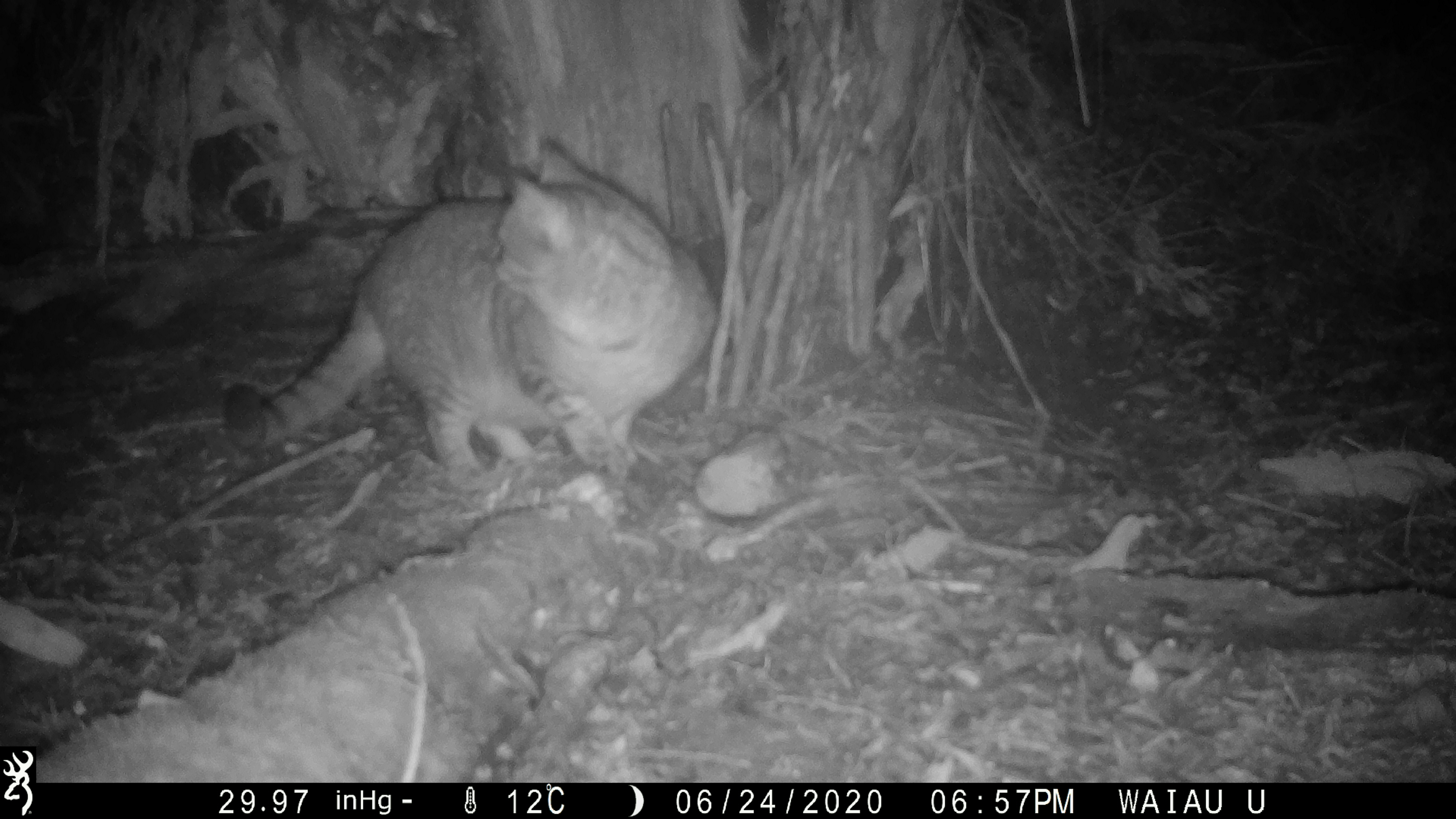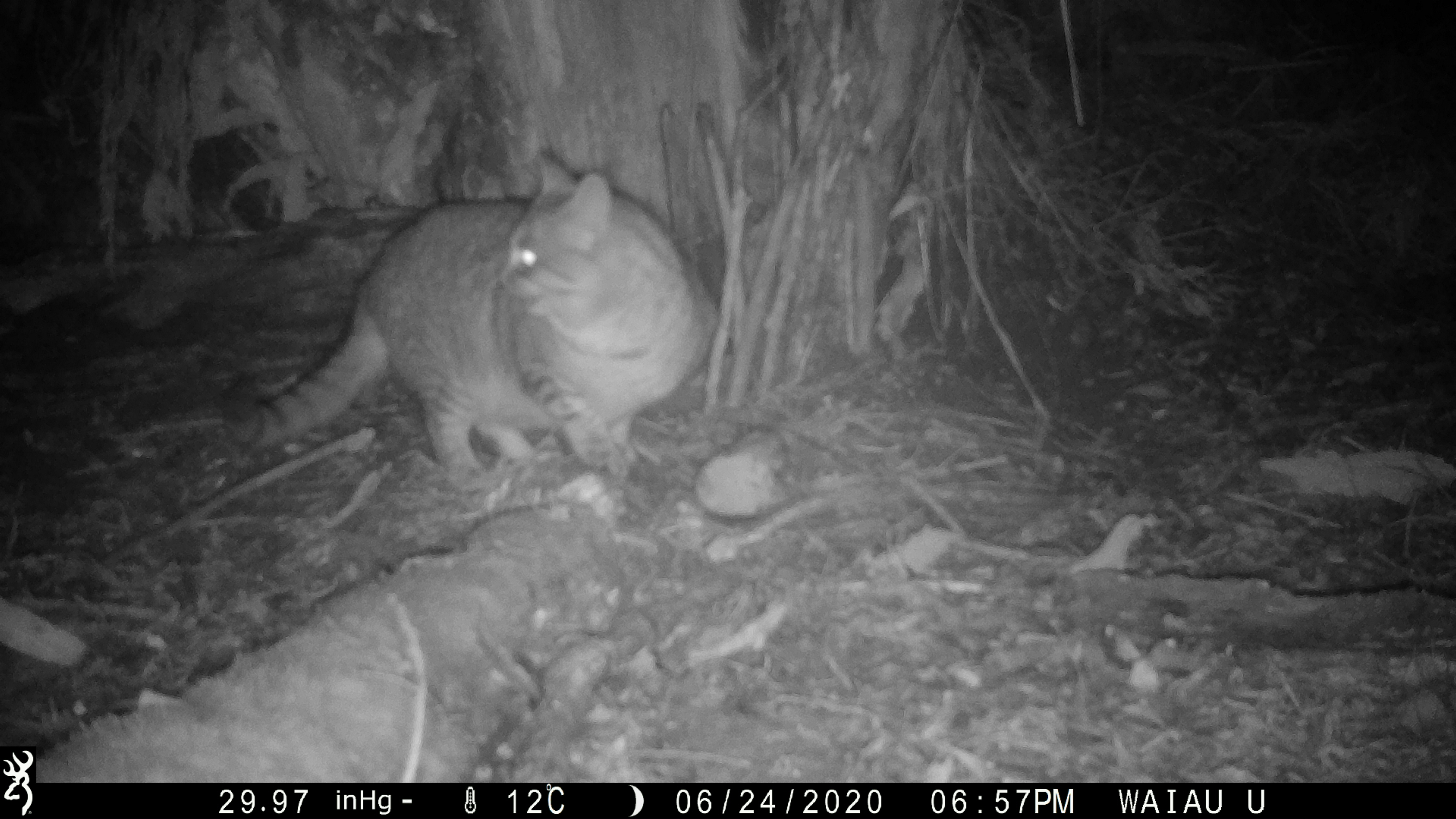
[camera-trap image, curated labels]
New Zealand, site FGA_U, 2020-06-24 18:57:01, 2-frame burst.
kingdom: Animalia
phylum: Chordata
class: Mammalia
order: Carnivora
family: Felidae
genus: Felis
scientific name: Felis catus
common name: domestic cat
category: cat